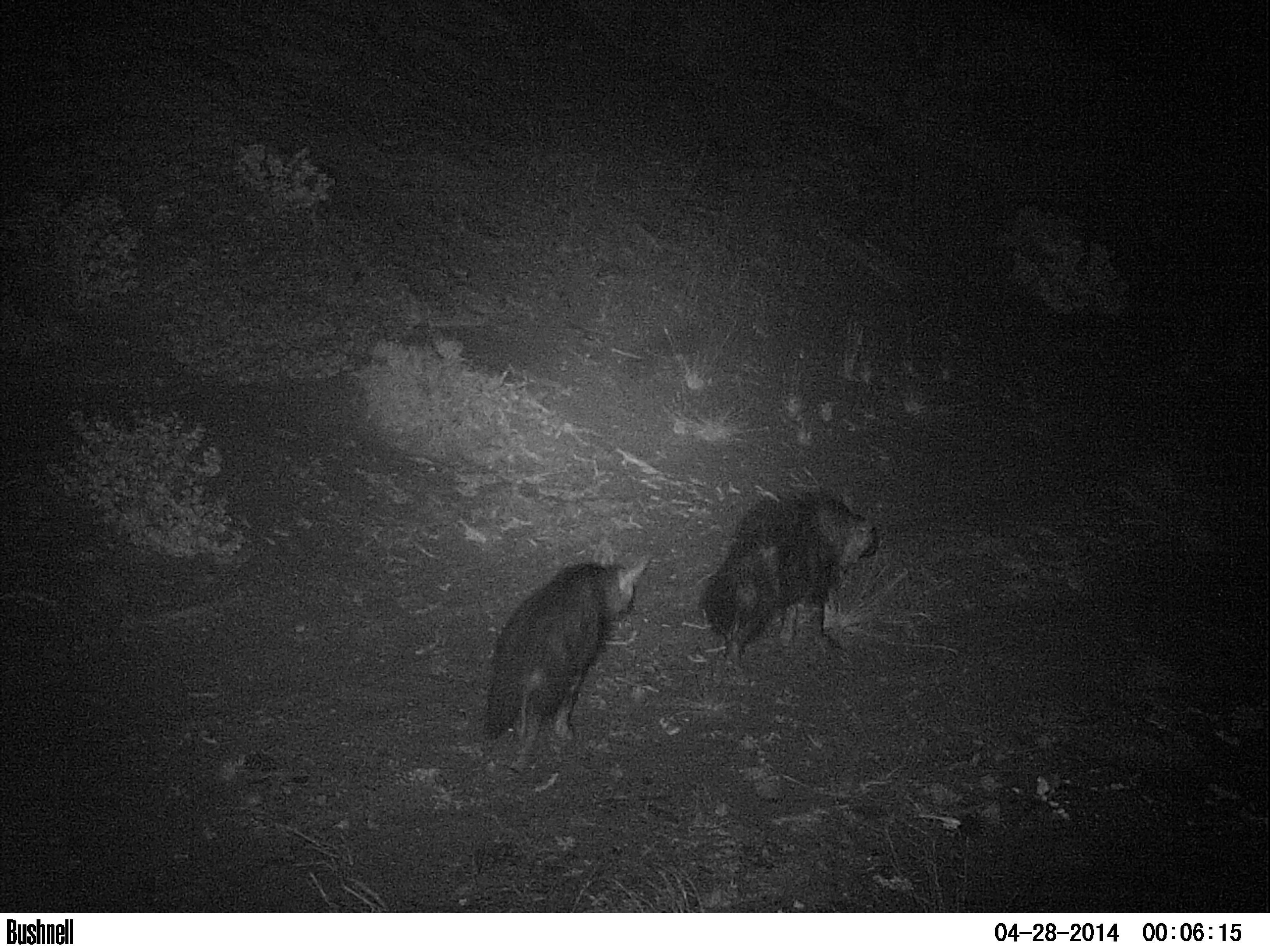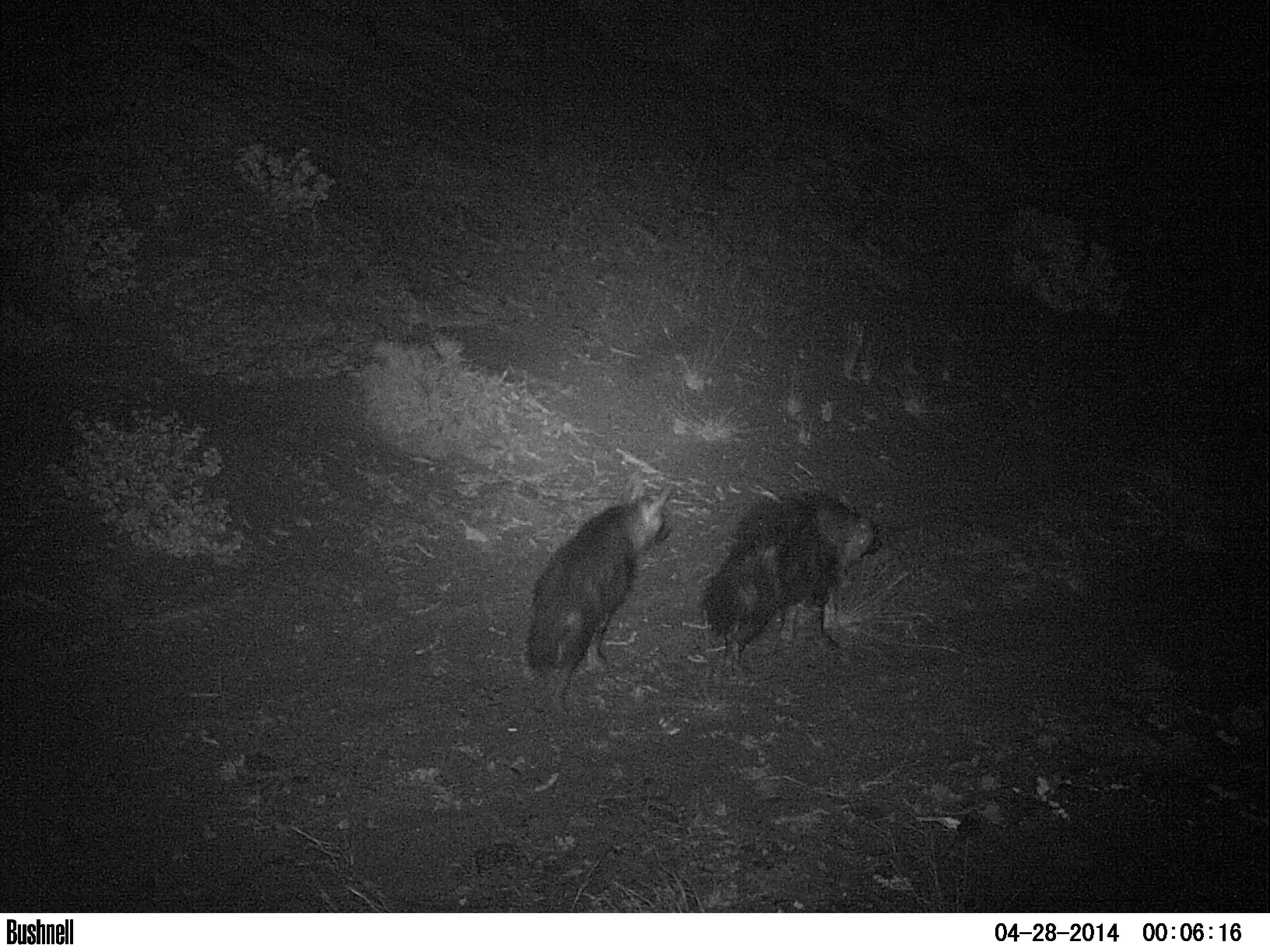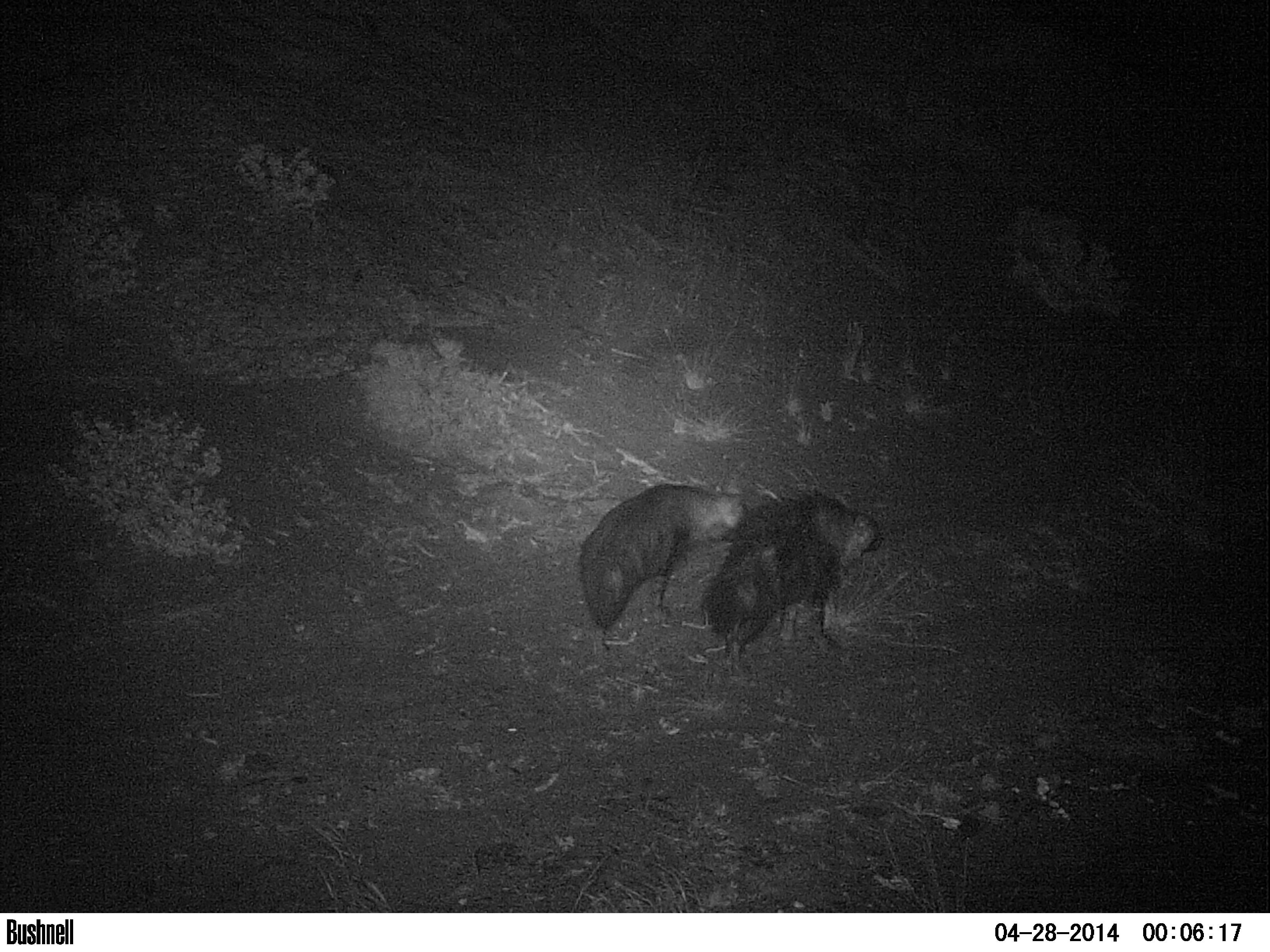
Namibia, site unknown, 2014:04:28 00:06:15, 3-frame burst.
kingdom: Animalia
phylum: Chordata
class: Mammalia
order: Carnivora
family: Hyaenidae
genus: Parahyaena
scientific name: Parahyaena brunnea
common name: brown hyena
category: hyaena brunnea